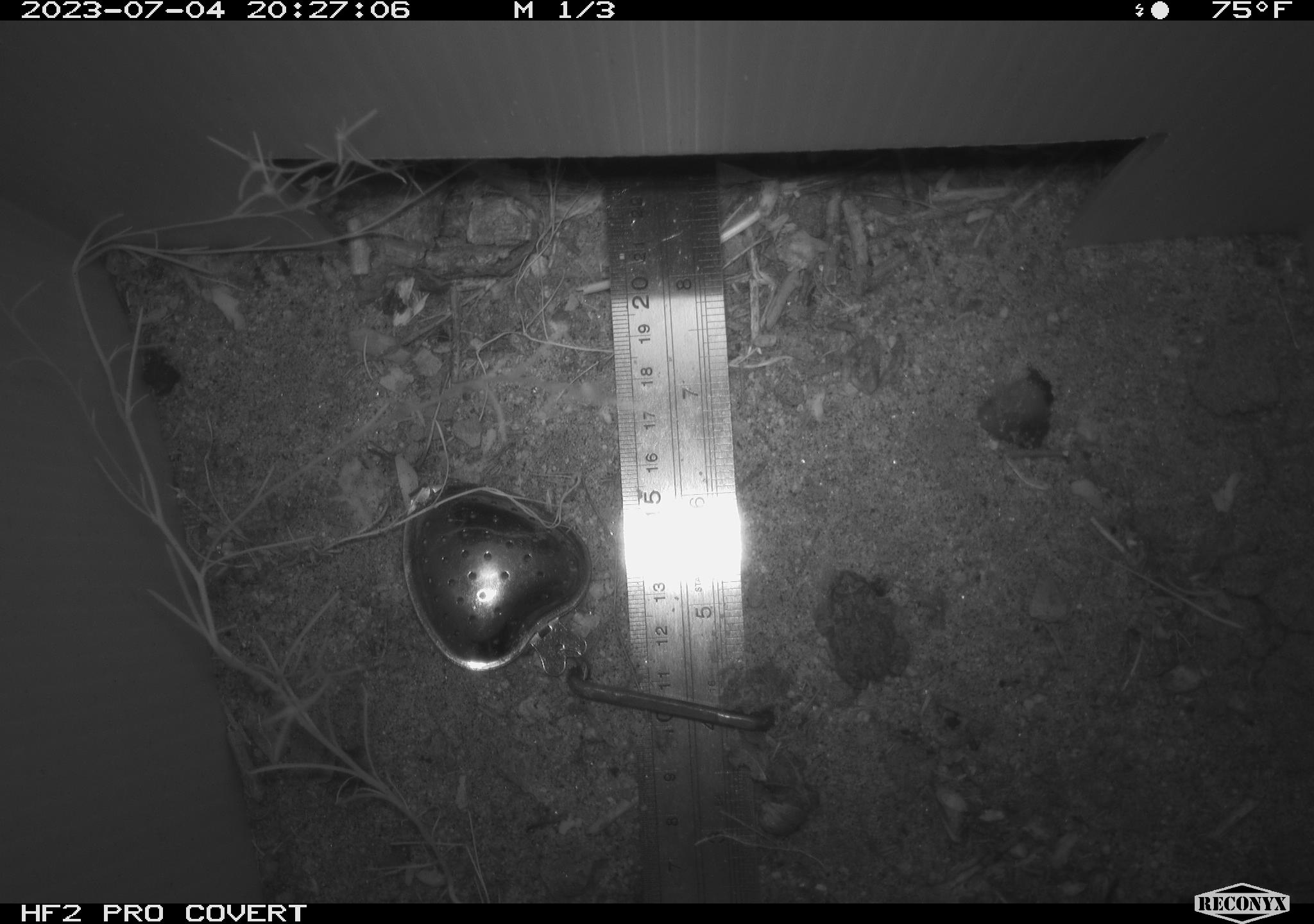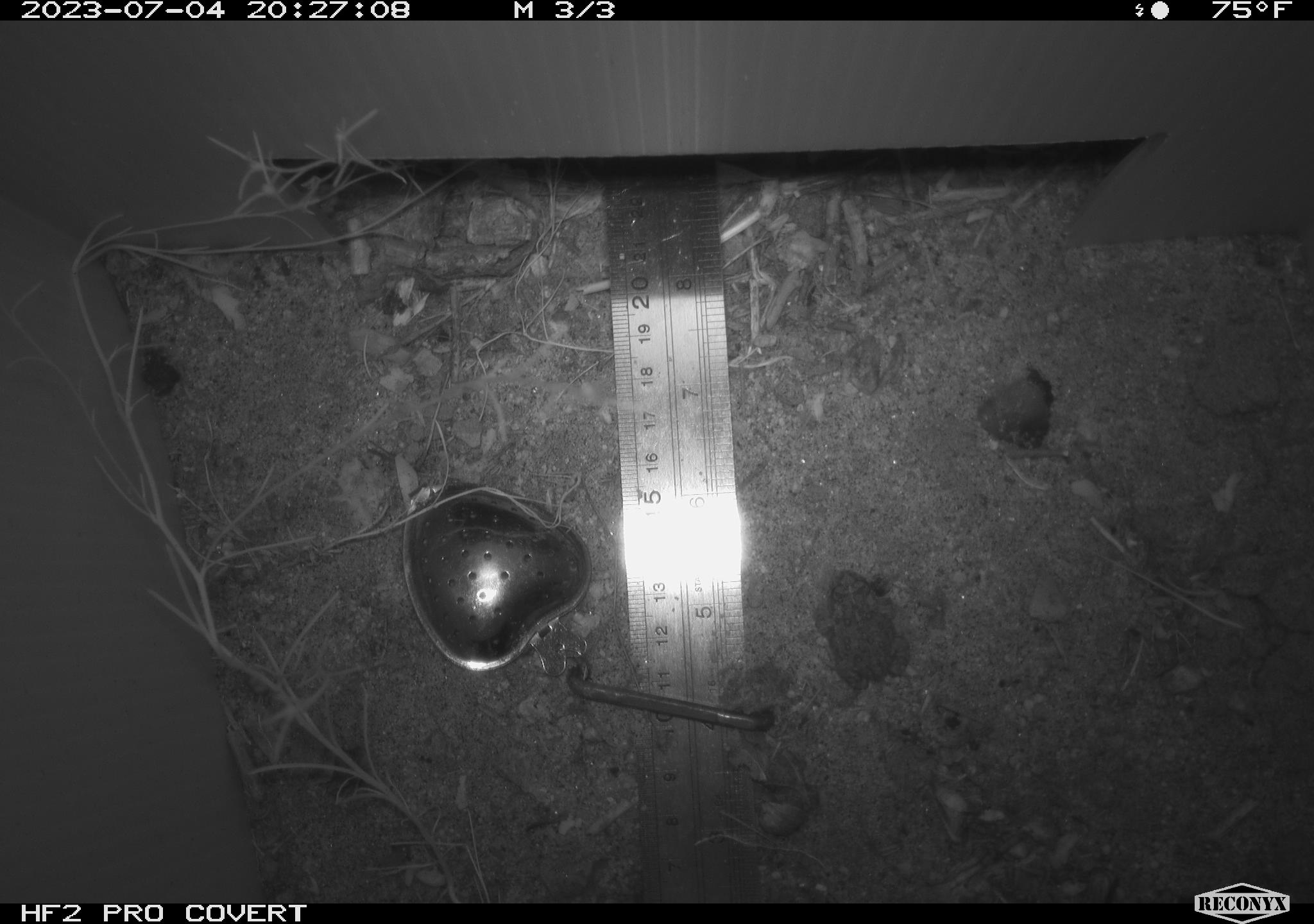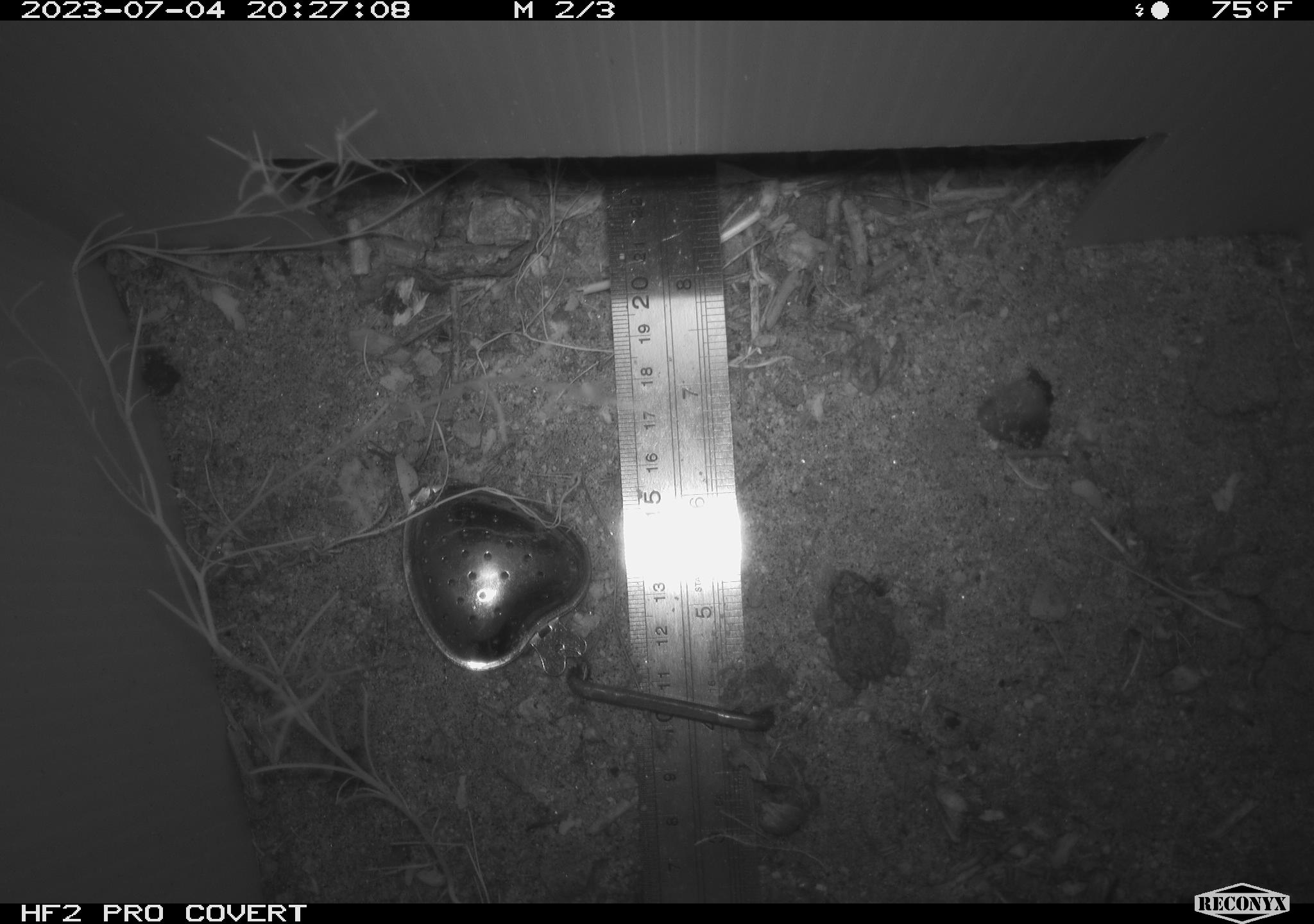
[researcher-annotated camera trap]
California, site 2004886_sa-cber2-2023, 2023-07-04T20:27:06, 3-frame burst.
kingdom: Animalia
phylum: Chordata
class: Amphibia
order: Anura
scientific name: Anura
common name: frogs